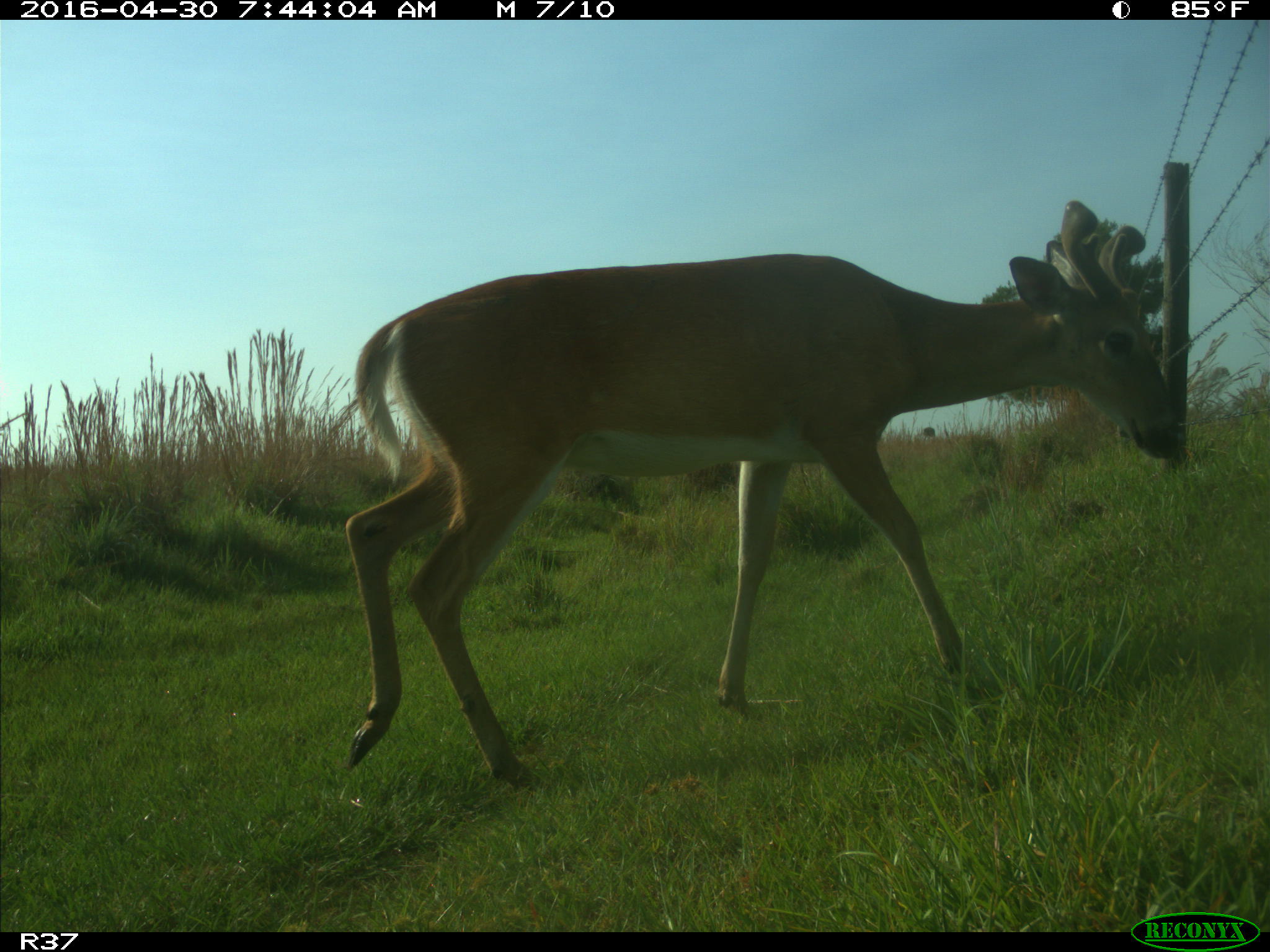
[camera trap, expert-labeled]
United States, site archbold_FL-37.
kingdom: Animalia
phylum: Chordata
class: Mammalia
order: Artiodactyla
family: Cervidae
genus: Odocoileus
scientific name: Odocoileus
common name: deer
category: unidentified deer